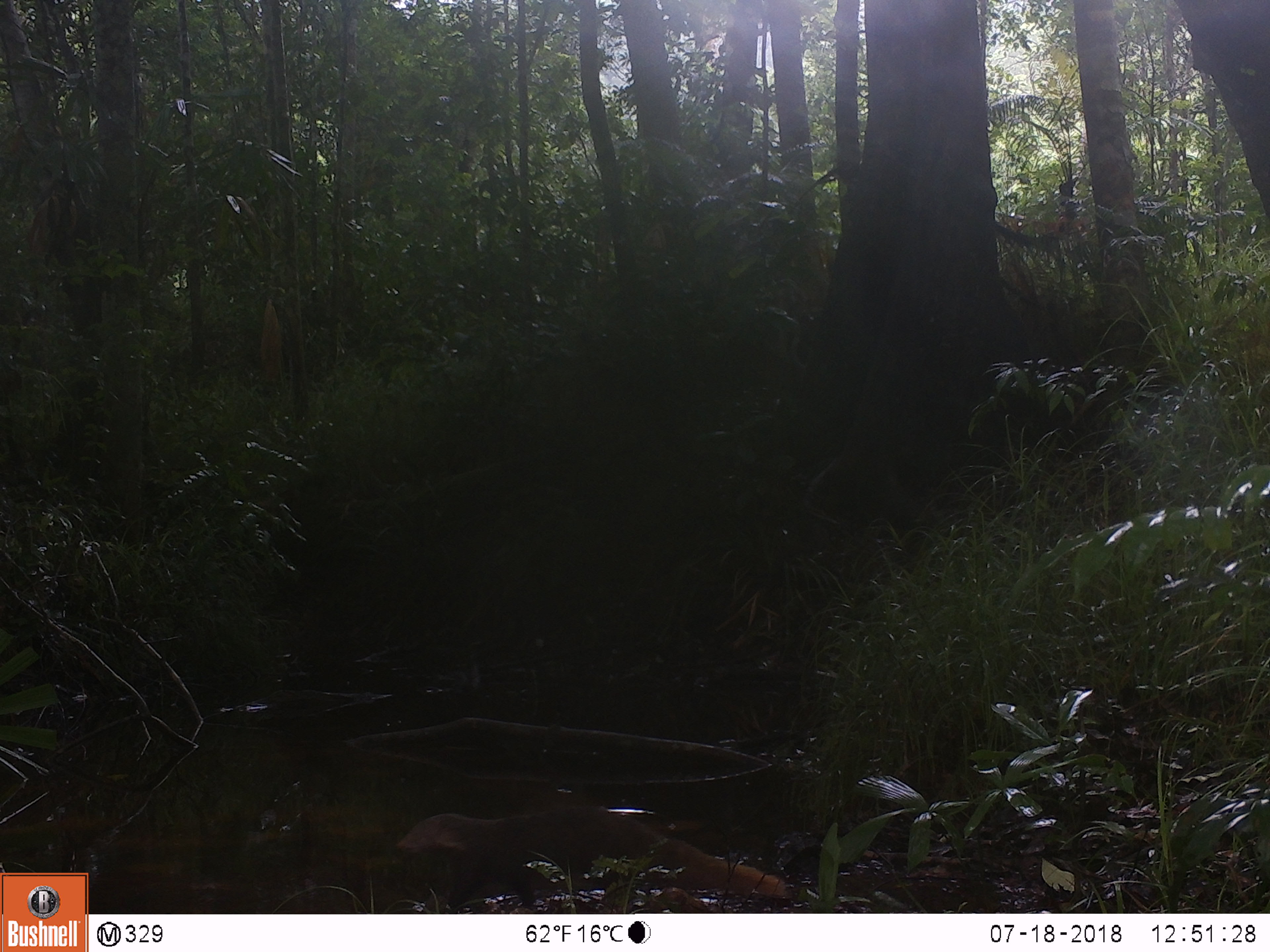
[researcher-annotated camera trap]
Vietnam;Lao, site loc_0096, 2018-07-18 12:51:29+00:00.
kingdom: Animalia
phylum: Chordata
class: Mammalia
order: Carnivora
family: Herpestidae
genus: Urva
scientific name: Urva urva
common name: crab-eating mongoose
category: crab eating mongoose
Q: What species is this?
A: Crab eating mongoose (crab-eating mongoose) (Urva urva).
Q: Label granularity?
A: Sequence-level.